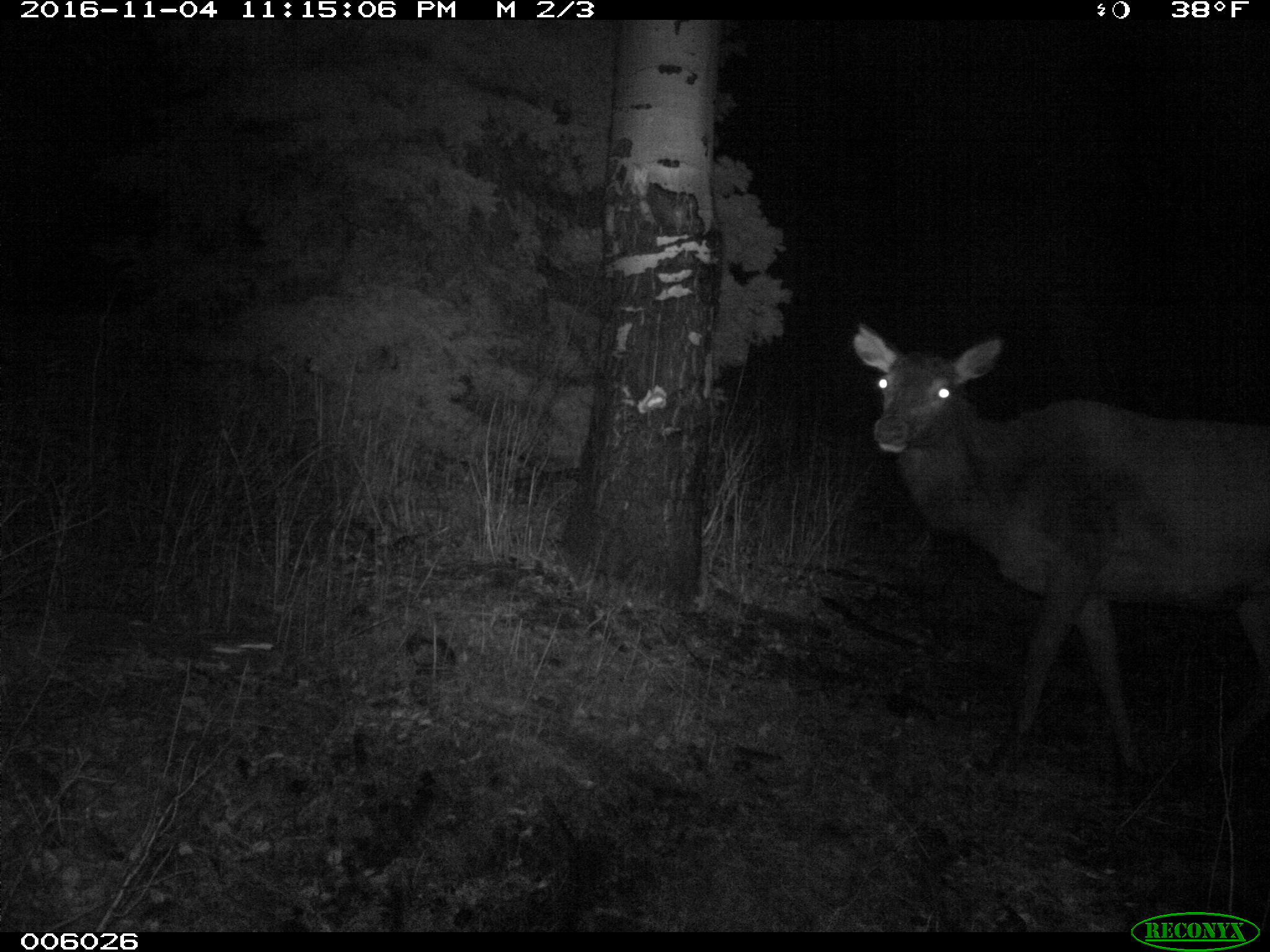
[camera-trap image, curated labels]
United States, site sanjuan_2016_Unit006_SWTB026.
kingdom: Animalia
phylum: Chordata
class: Mammalia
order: Artiodactyla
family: Cervidae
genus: Cervus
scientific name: Cervus elaphus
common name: red deer